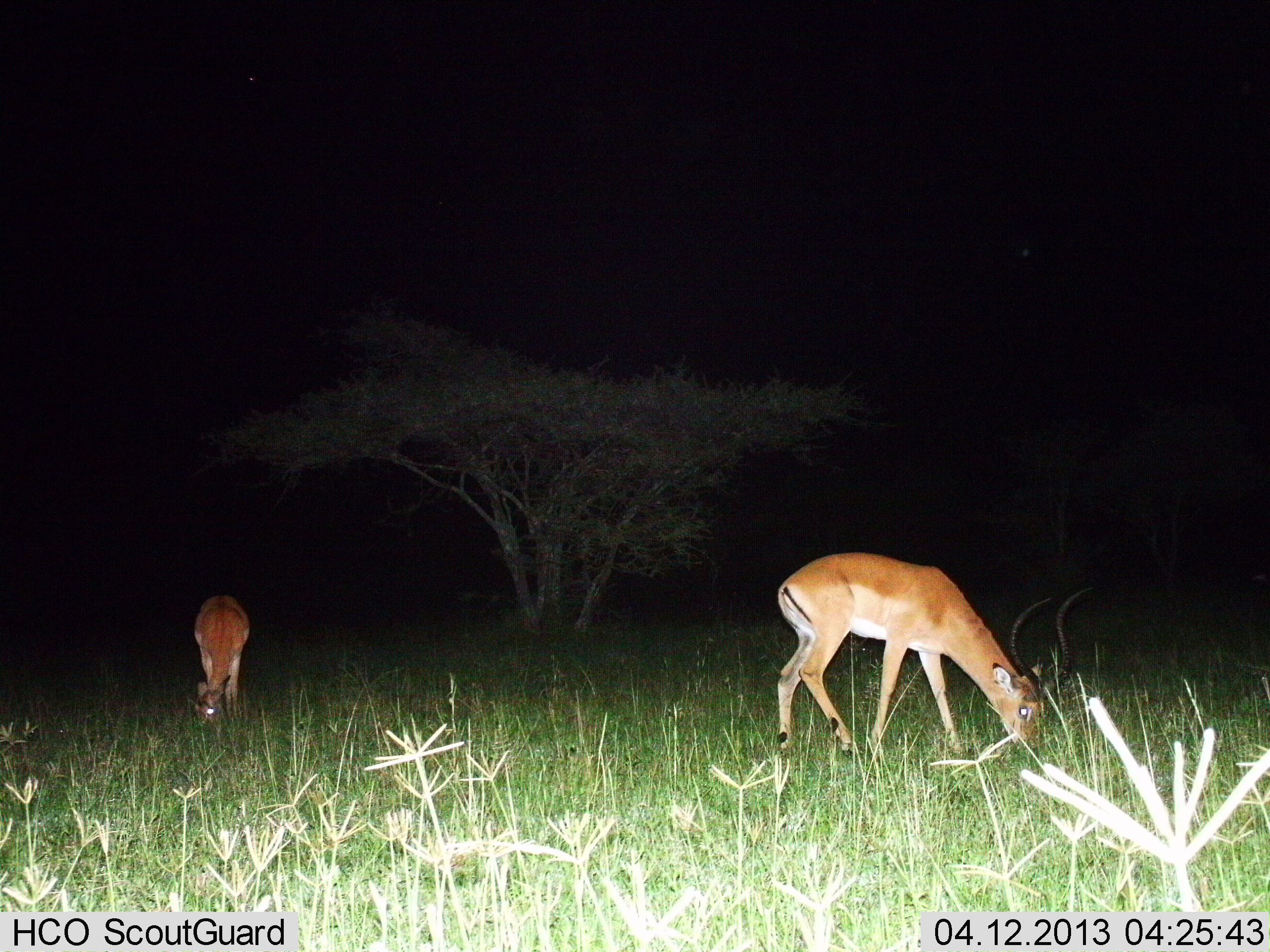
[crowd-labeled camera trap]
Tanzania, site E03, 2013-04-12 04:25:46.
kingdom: Animalia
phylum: Chordata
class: Mammalia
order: Artiodactyla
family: Bovidae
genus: Aepyceros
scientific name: Aepyceros melampus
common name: impala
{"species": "impala (Aepyceros melampus)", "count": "2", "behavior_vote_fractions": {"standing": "10%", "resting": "0%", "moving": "0%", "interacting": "0%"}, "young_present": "0%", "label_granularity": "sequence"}